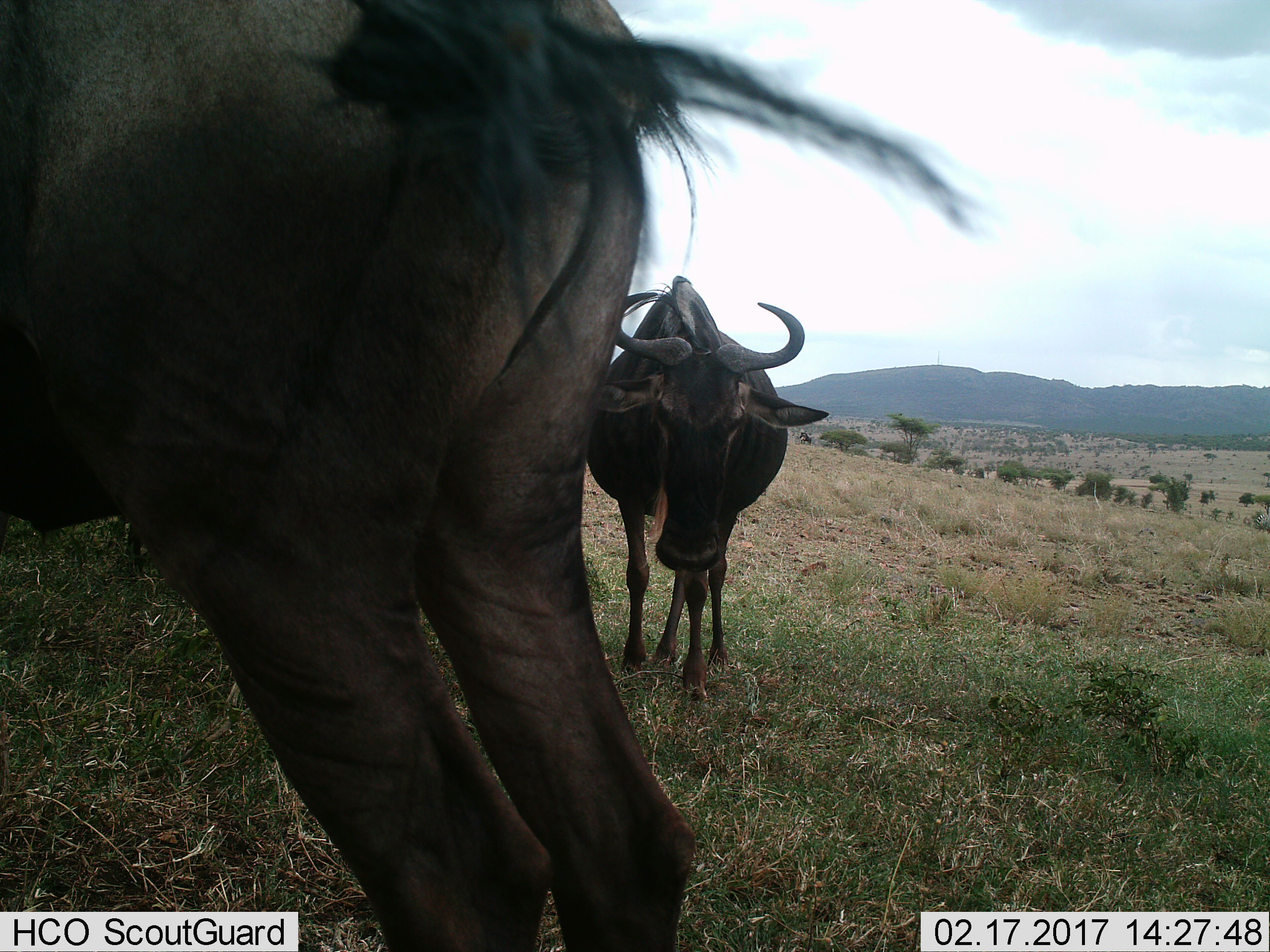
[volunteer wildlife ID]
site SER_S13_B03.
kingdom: Animalia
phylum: Chordata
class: Mammalia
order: Artiodactyla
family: Bovidae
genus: Connochaetes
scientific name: Connochaetes taurinus taurinus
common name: blue wildebeest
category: wildebeestblue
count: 2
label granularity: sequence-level